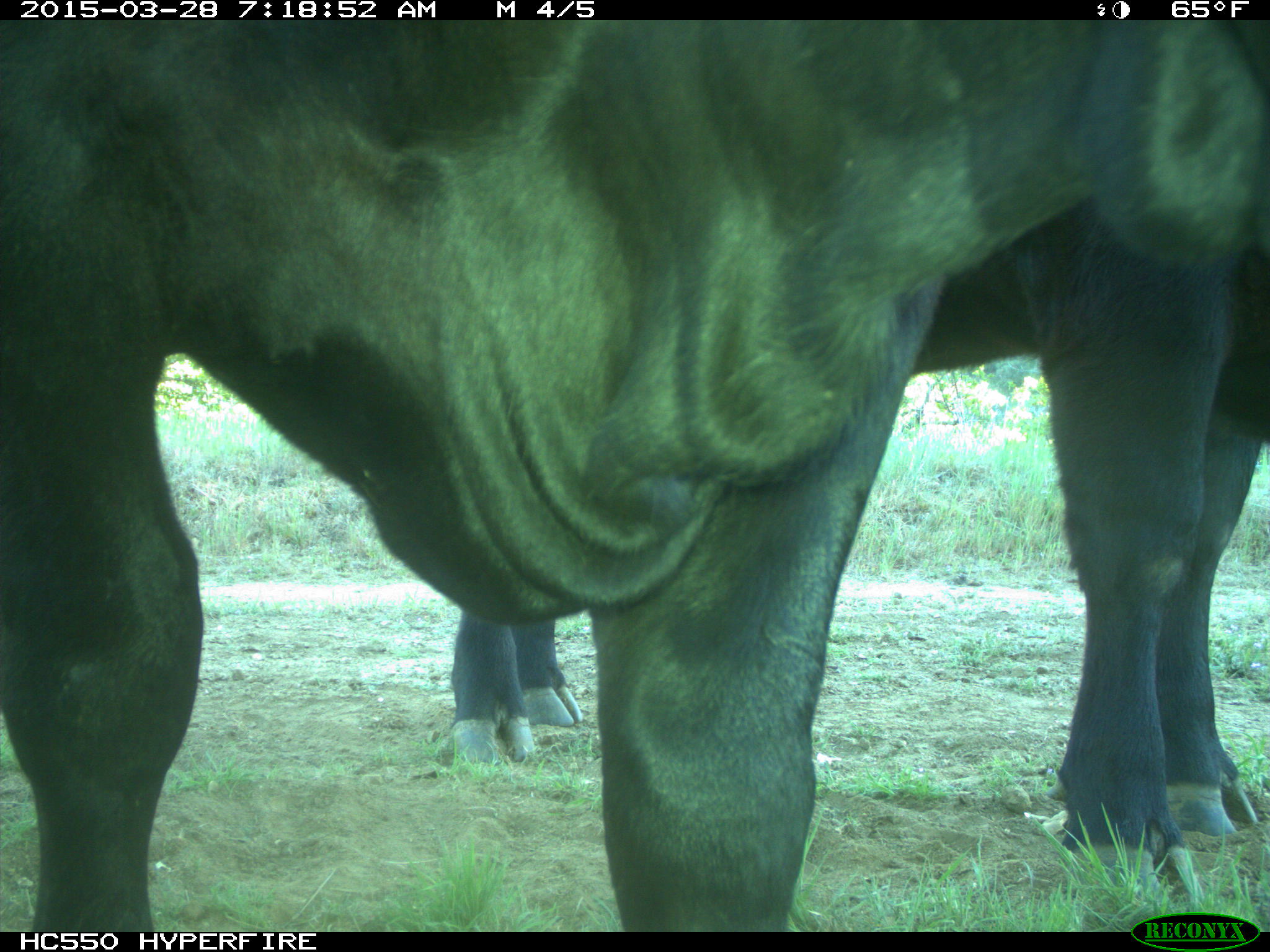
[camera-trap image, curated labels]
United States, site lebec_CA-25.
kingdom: Animalia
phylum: Chordata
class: Mammalia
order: Artiodactyla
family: Bovidae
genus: Bos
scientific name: Bos taurus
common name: domestic cow